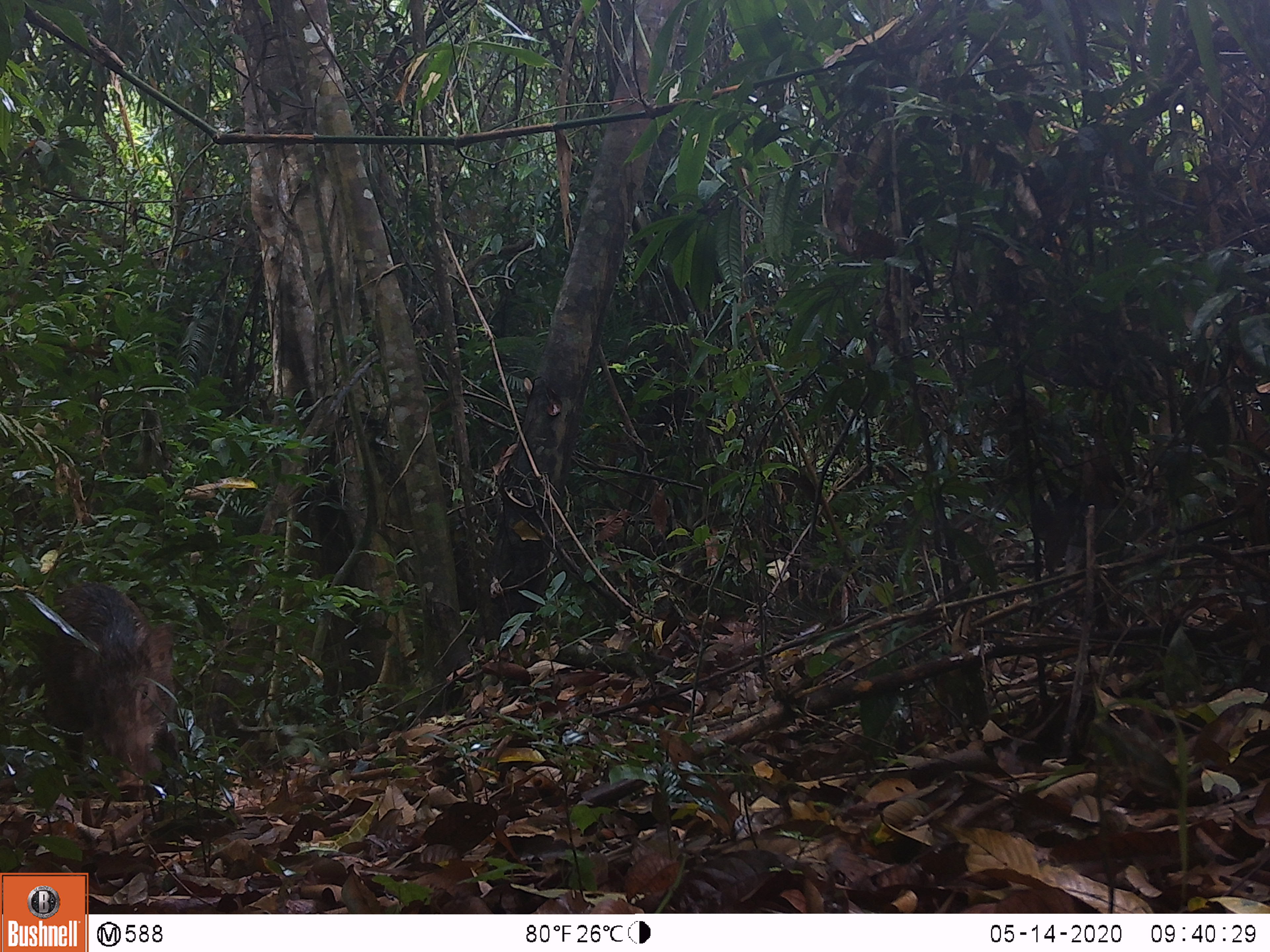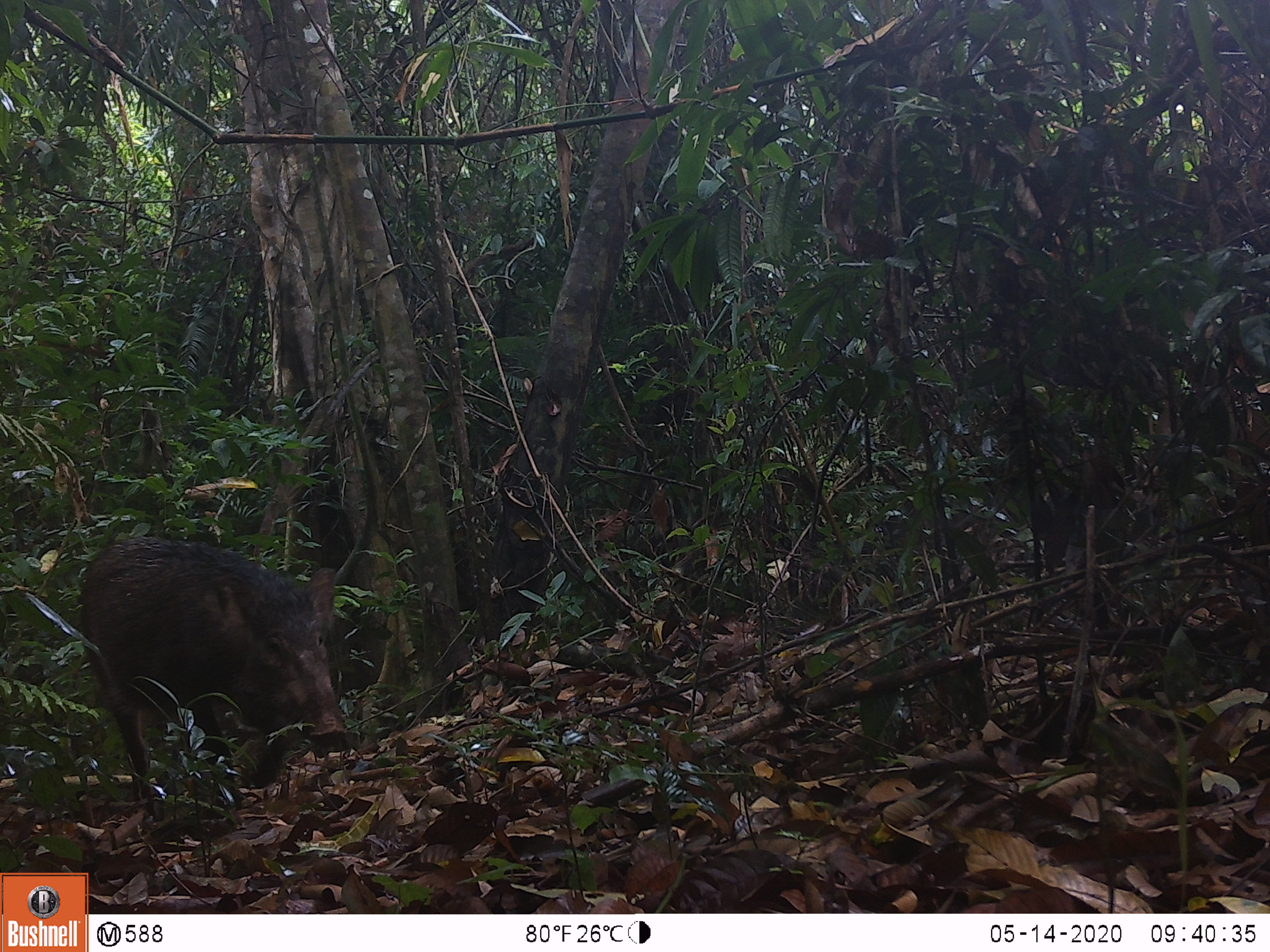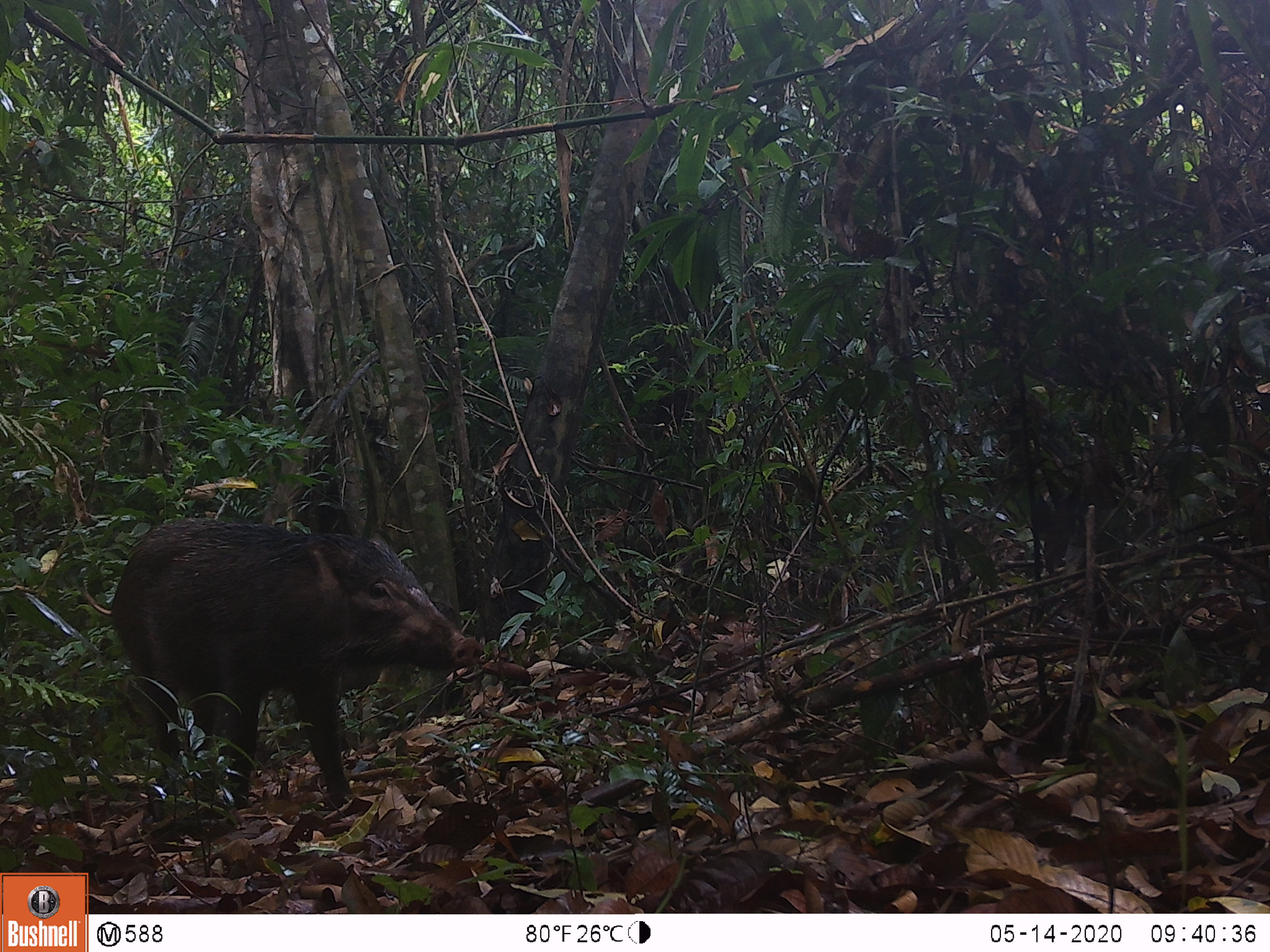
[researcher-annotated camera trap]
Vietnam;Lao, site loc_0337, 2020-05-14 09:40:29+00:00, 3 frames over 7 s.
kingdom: Animalia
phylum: Chordata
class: Mammalia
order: Artiodactyla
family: Suidae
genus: Sus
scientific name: Sus scrofa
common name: eurasian wild pig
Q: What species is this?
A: Eurasian wild pig (Sus scrofa).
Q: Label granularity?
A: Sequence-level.